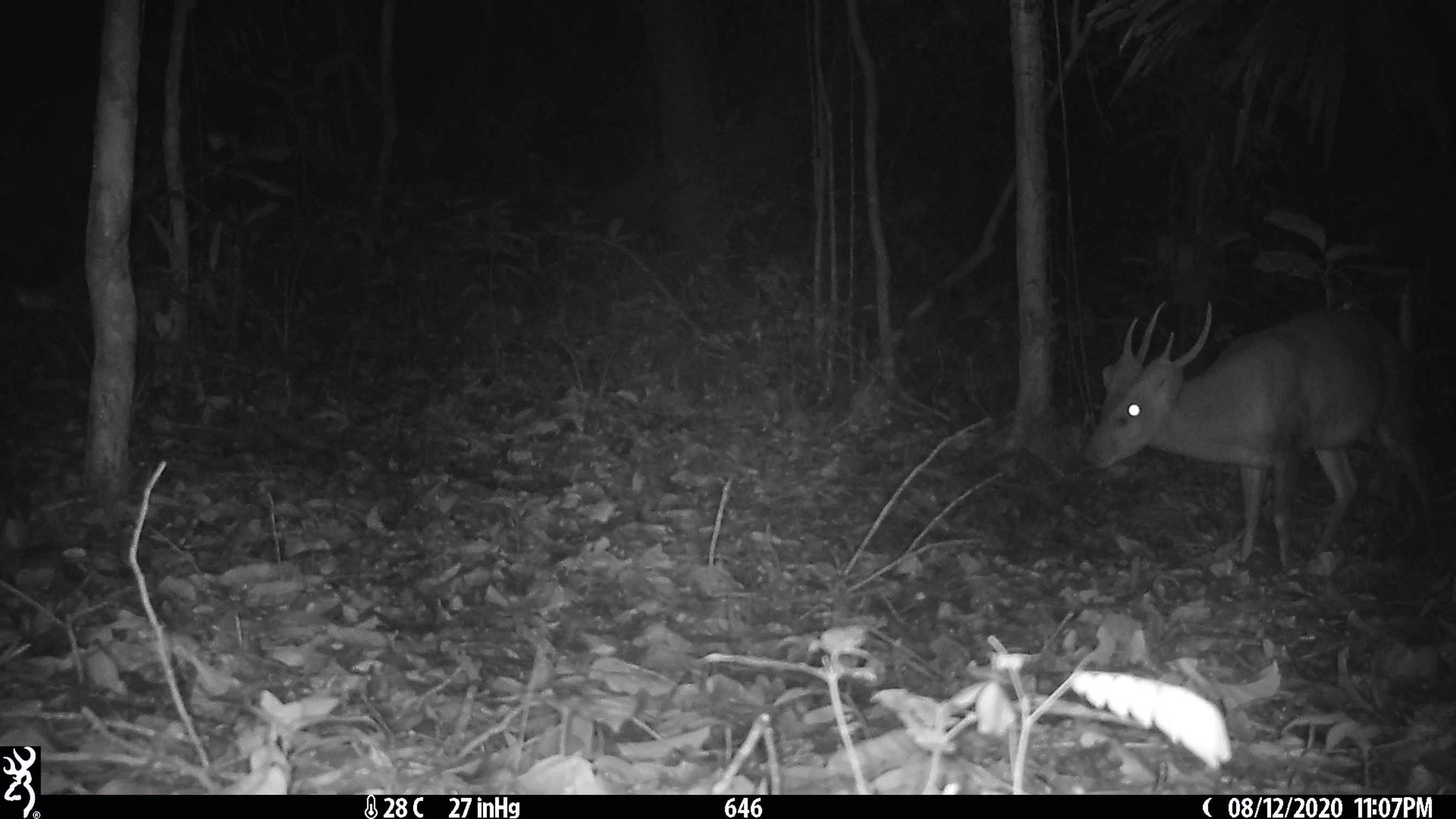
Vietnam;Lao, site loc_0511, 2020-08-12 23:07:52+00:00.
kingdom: Animalia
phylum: Chordata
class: Mammalia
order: Artiodactyla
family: Cervidae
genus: Muntiacus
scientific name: Muntiacus vuquangensis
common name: large-antlered muntjac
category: large antlered muntjac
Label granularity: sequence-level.